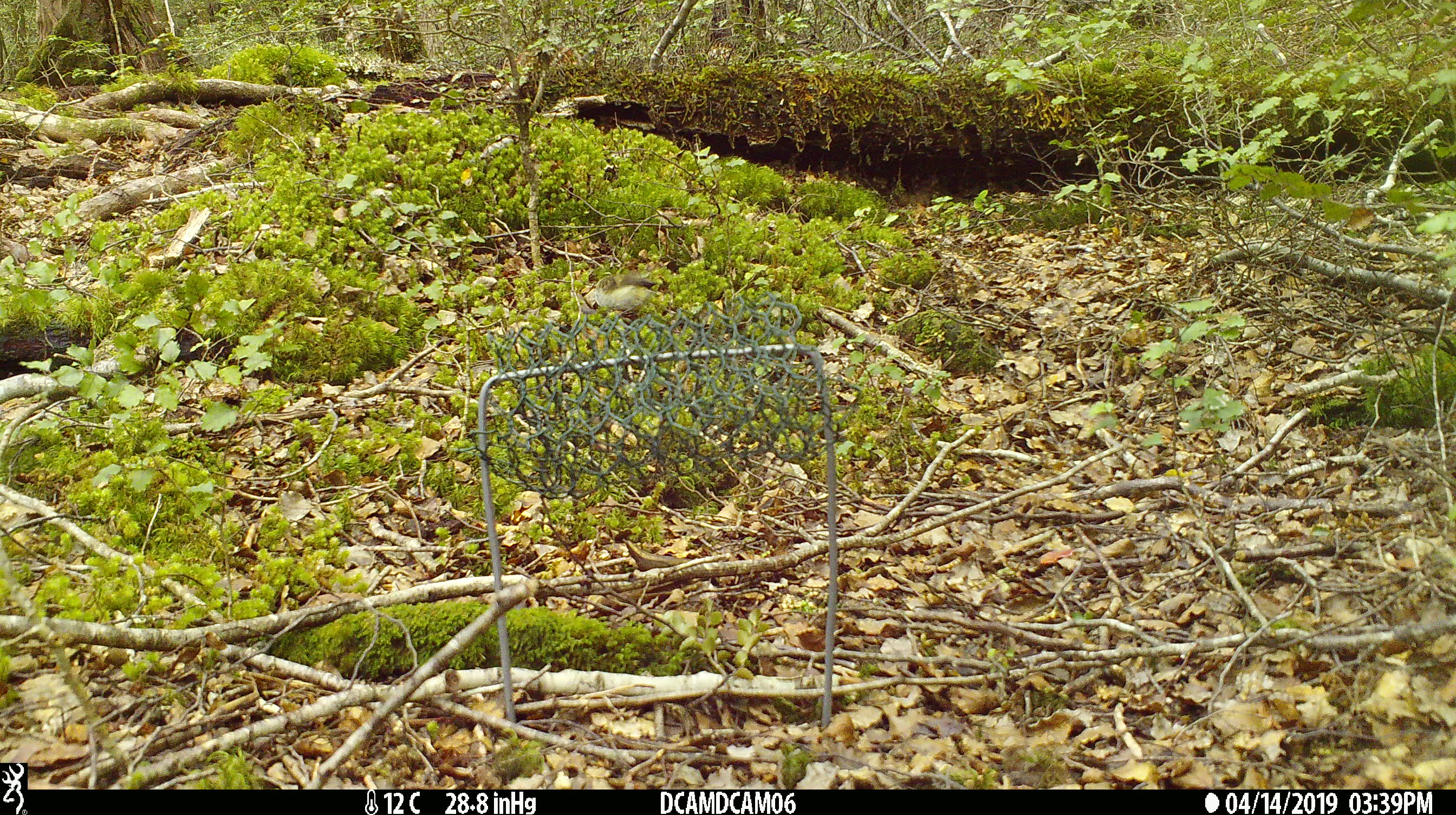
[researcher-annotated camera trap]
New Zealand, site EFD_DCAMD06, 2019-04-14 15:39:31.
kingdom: Animalia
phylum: Chordata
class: Aves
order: Passeriformes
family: Acanthisittidae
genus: Acanthisitta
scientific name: Acanthisitta chloris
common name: rifleman